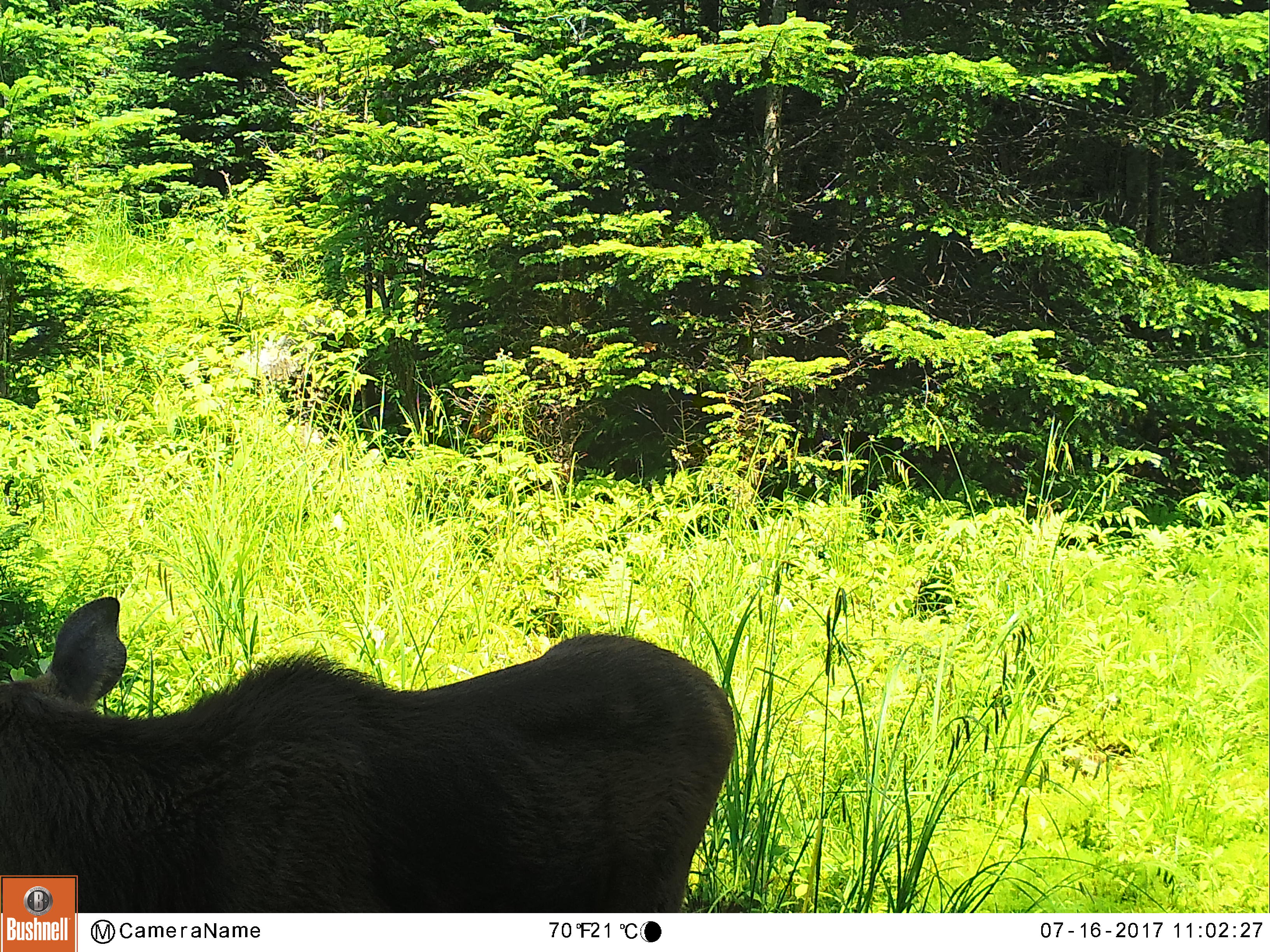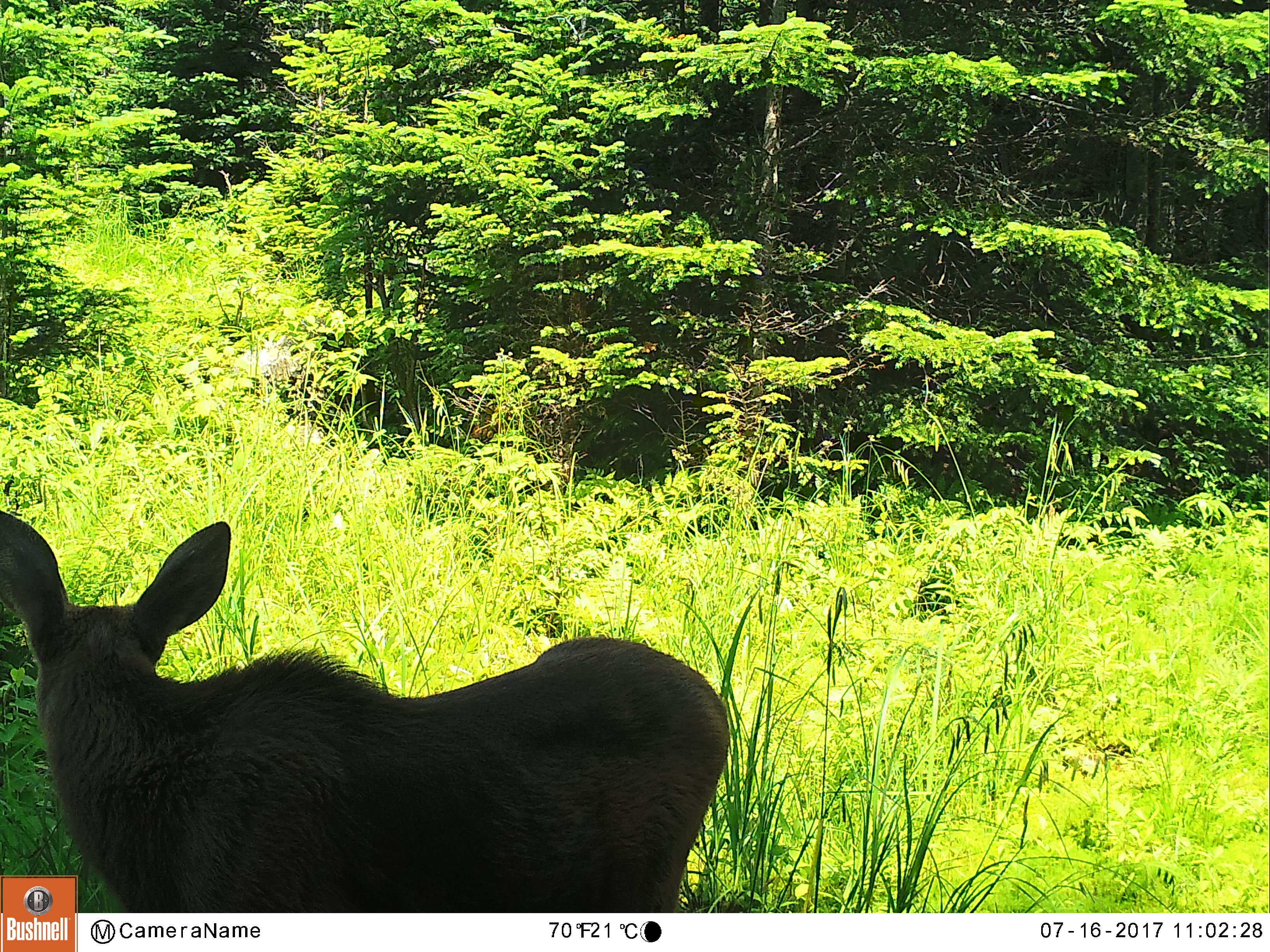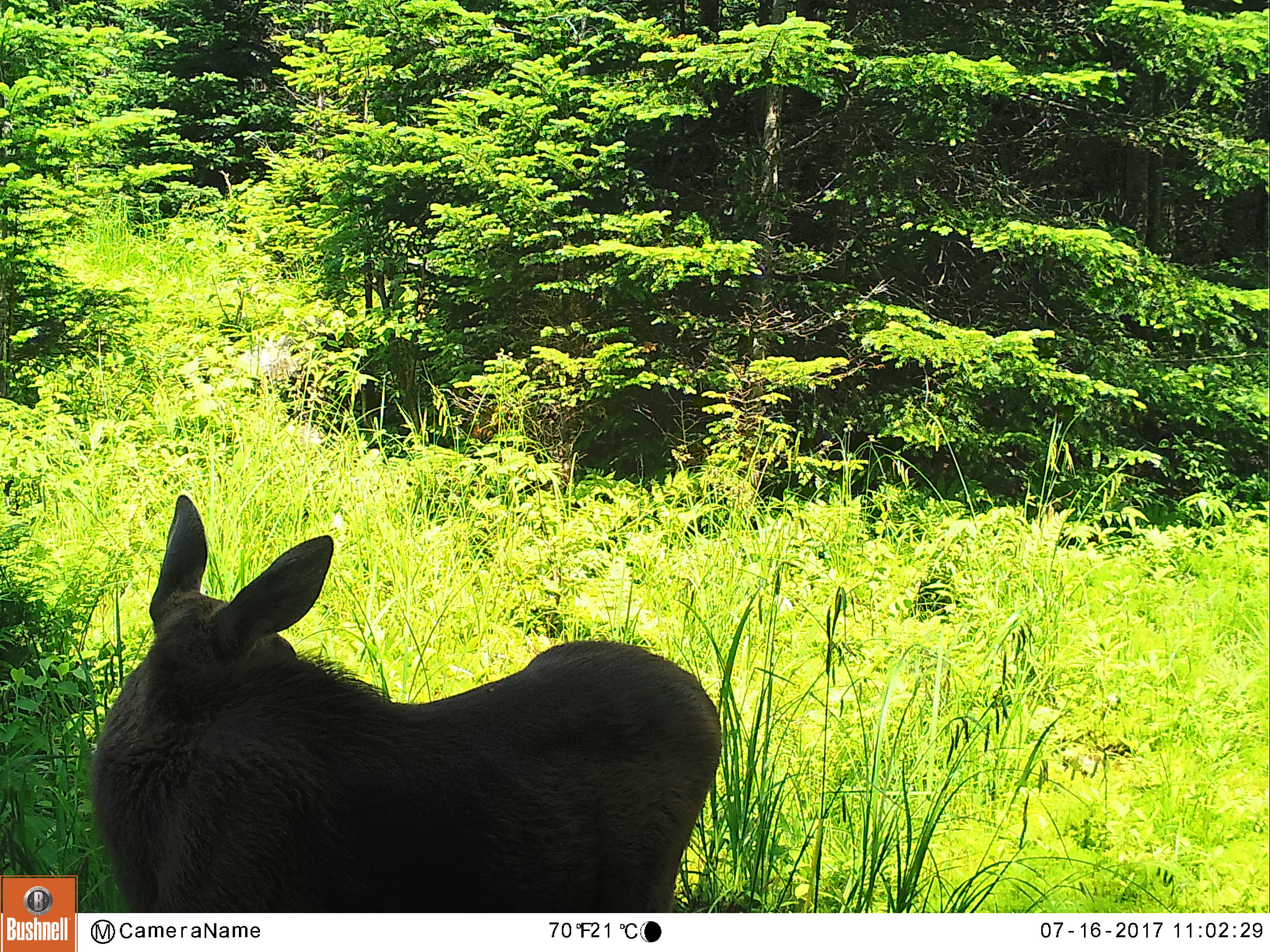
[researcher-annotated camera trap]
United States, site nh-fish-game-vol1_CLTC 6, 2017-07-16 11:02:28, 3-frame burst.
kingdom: Animalia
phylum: Chordata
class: Mammalia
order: Artiodactyla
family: Cervidae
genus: Alces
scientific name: Alces alces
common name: moose